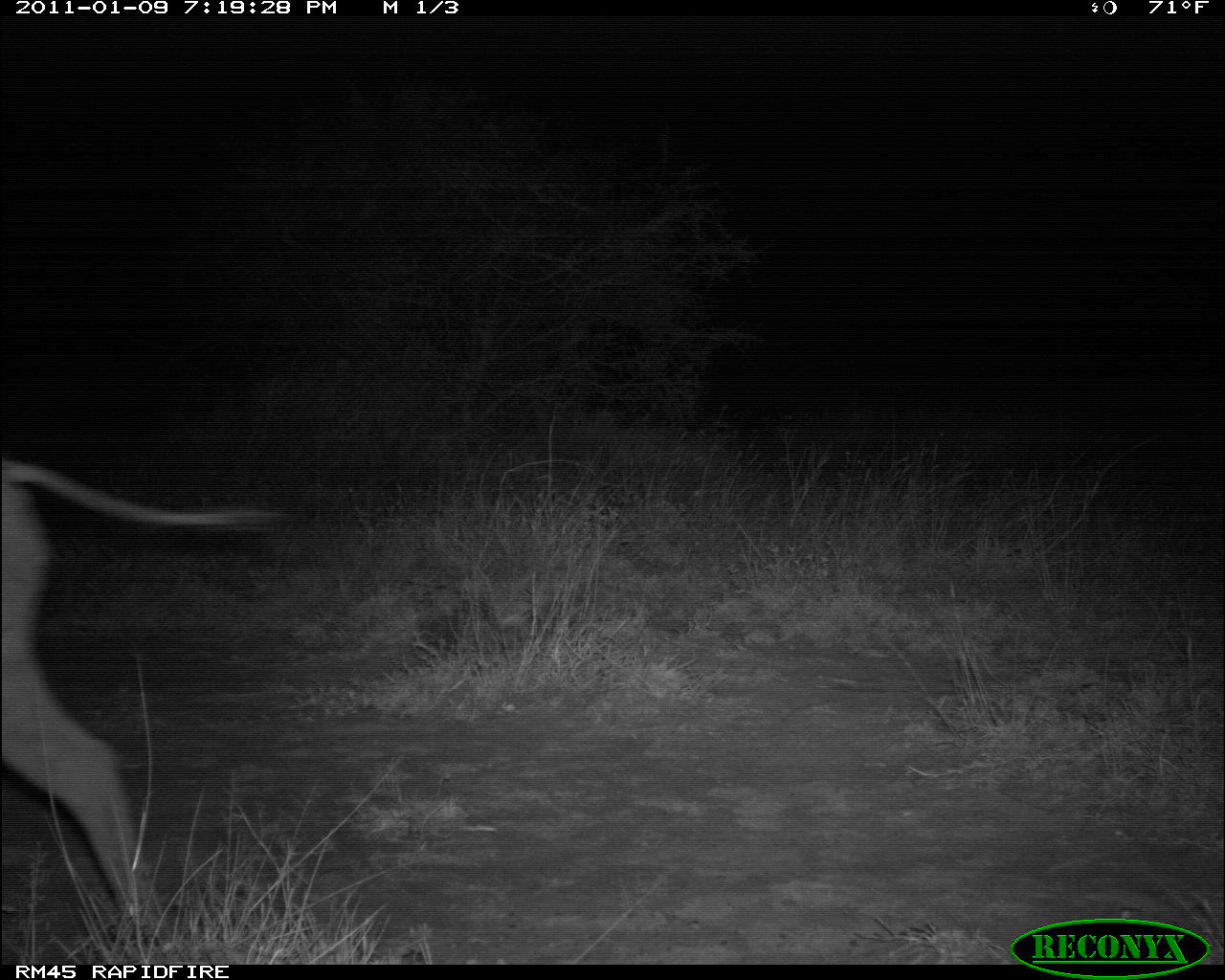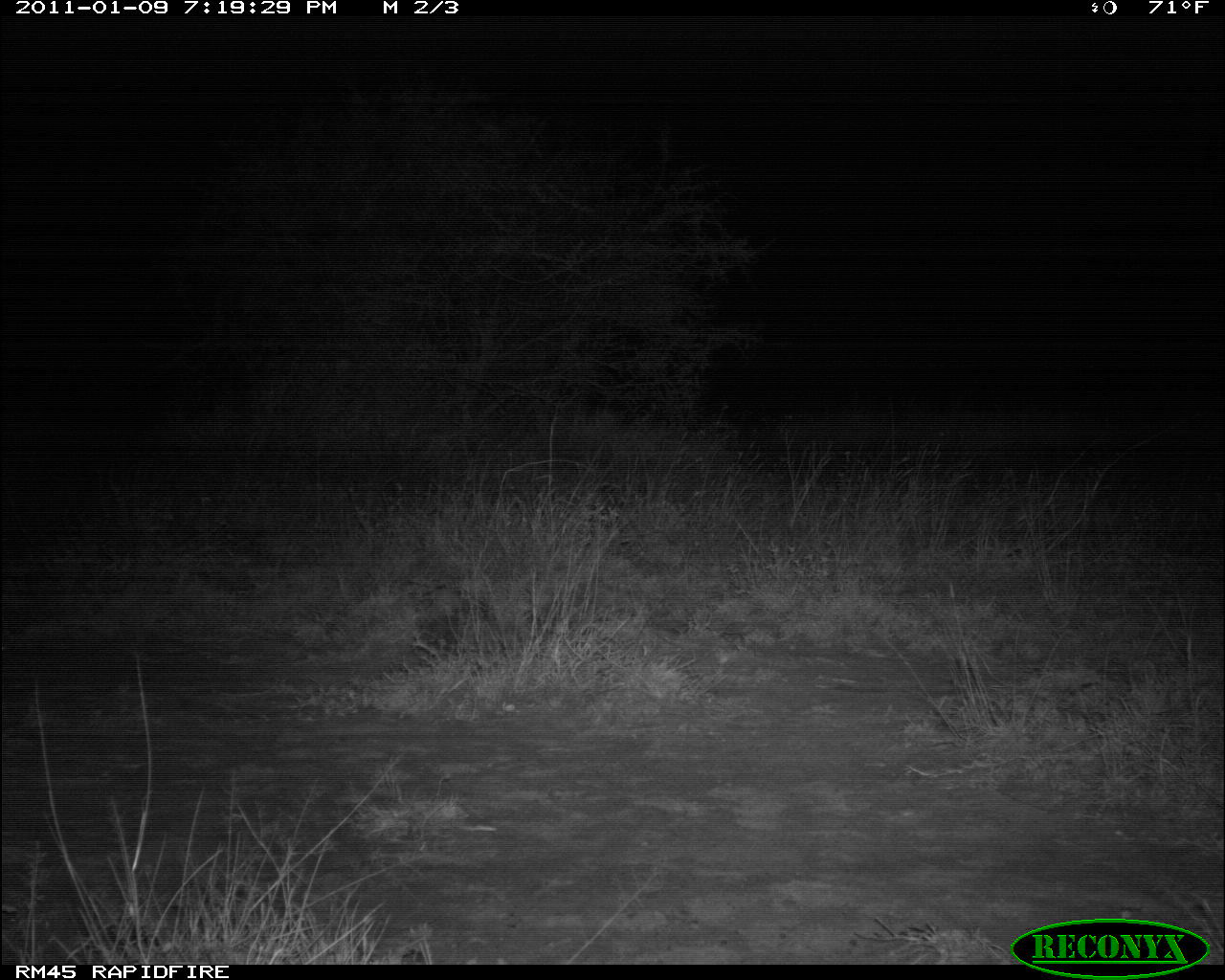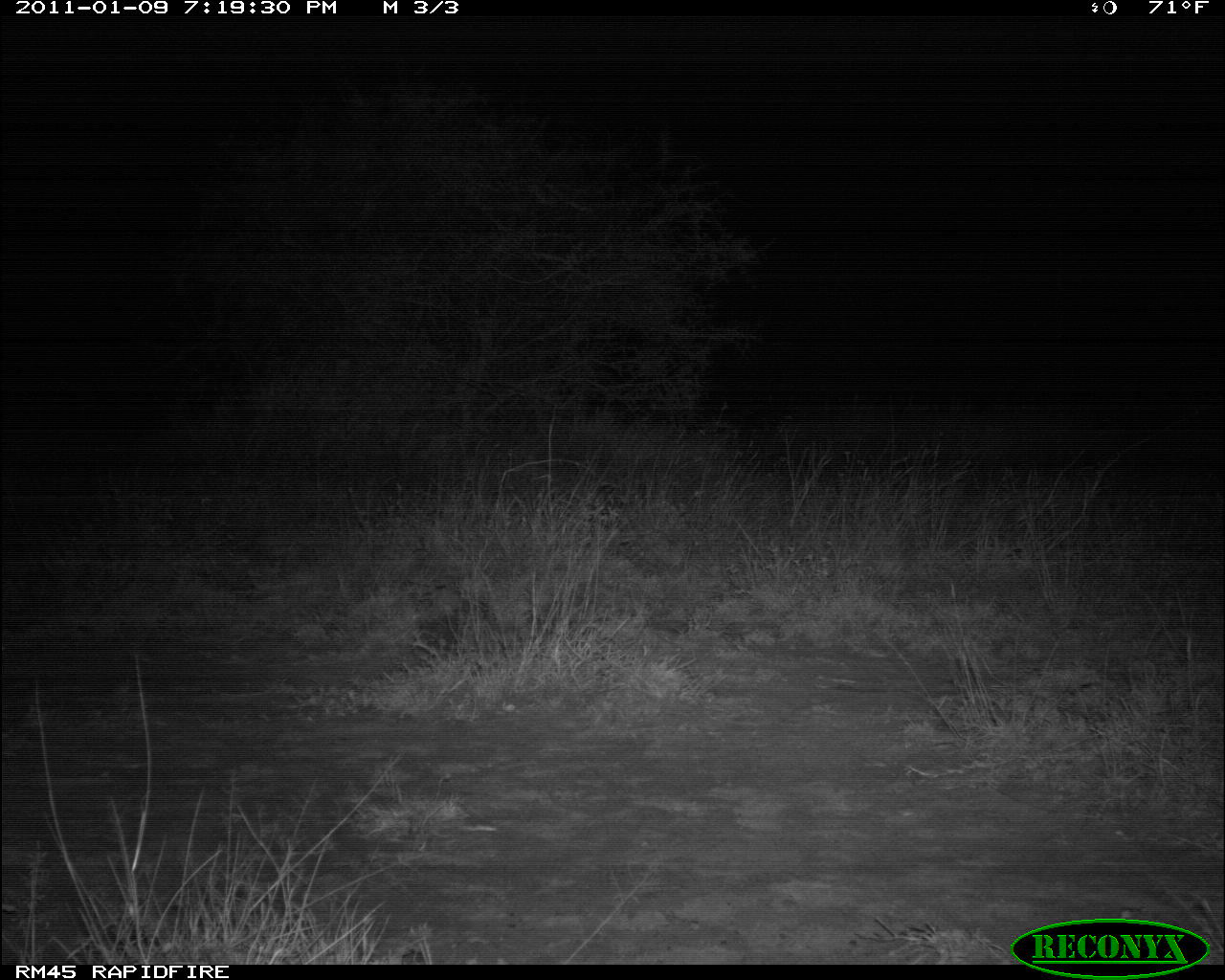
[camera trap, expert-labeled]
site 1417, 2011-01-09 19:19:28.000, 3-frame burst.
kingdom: Animalia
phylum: Chordata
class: Mammalia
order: Artiodactyla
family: Suidae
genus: Phacochoerus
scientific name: Phacochoerus africanus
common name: common warthog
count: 1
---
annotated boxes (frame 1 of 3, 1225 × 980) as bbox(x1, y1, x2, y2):
phacochoerus africanus: bbox(1, 454, 290, 926)